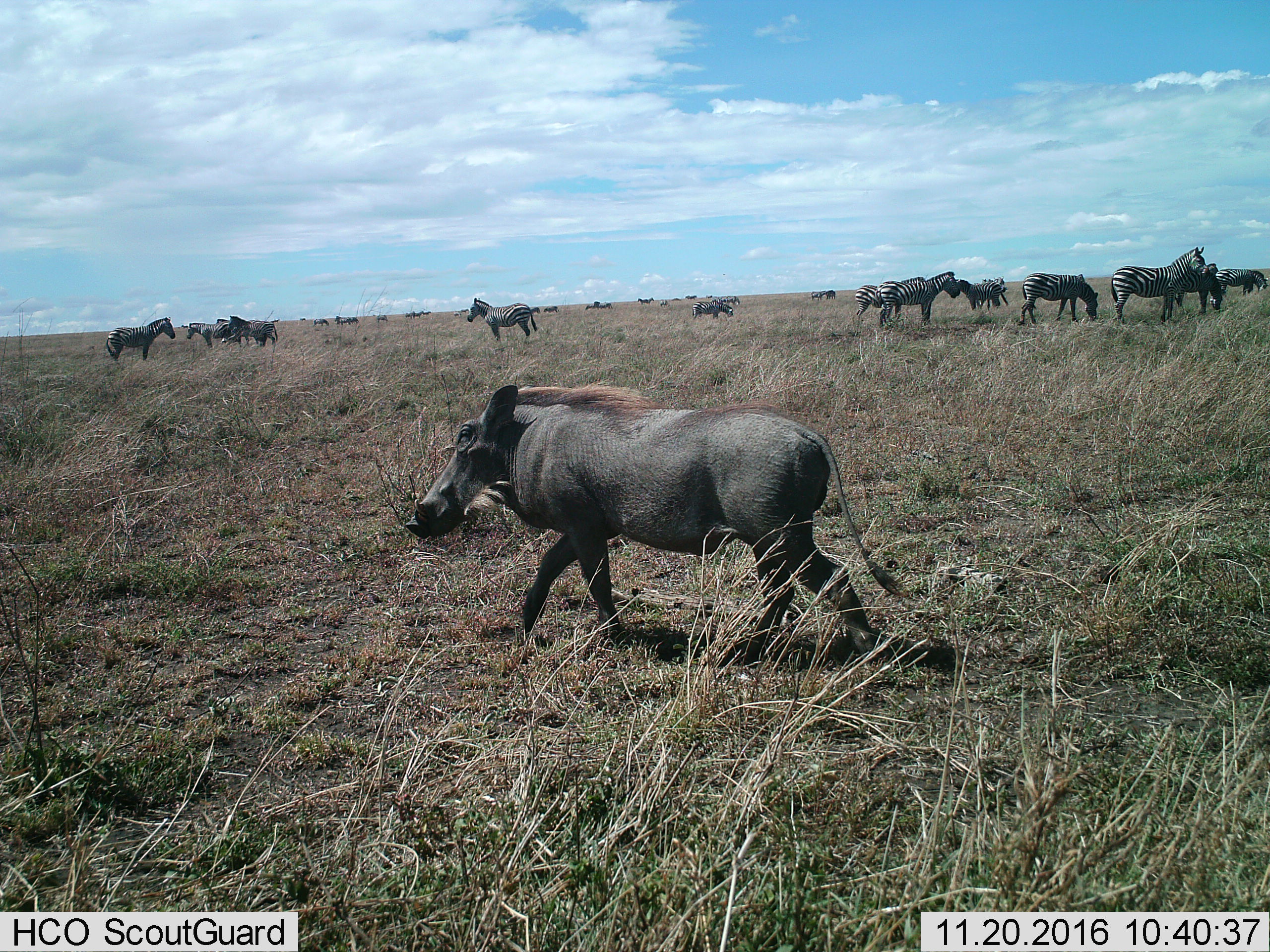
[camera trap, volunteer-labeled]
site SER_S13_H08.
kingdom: Animalia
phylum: Chordata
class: Mammalia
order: Artiodactyla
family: Suidae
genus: Phacochoerus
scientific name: Phacochoerus africanus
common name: warthog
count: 1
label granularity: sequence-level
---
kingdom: Animalia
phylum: Chordata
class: Mammalia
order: Perissodactyla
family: Equidae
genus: Equus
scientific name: Equus quagga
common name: plains zebra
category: zebraplains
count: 11-50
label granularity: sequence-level